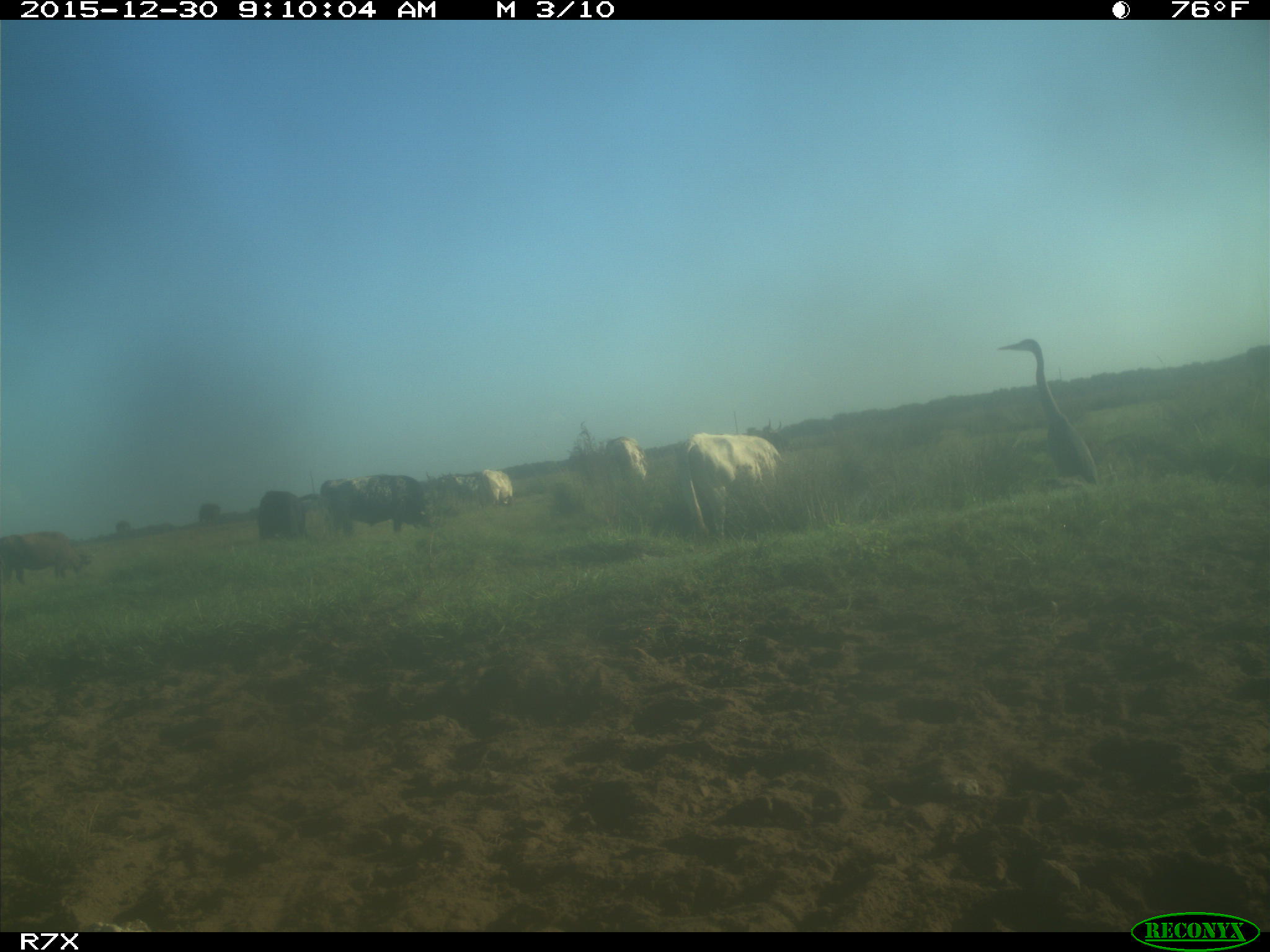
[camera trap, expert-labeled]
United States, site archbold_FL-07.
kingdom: Animalia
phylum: Chordata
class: Mammalia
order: Artiodactyla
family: Bovidae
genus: Bos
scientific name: Bos taurus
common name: domestic cow